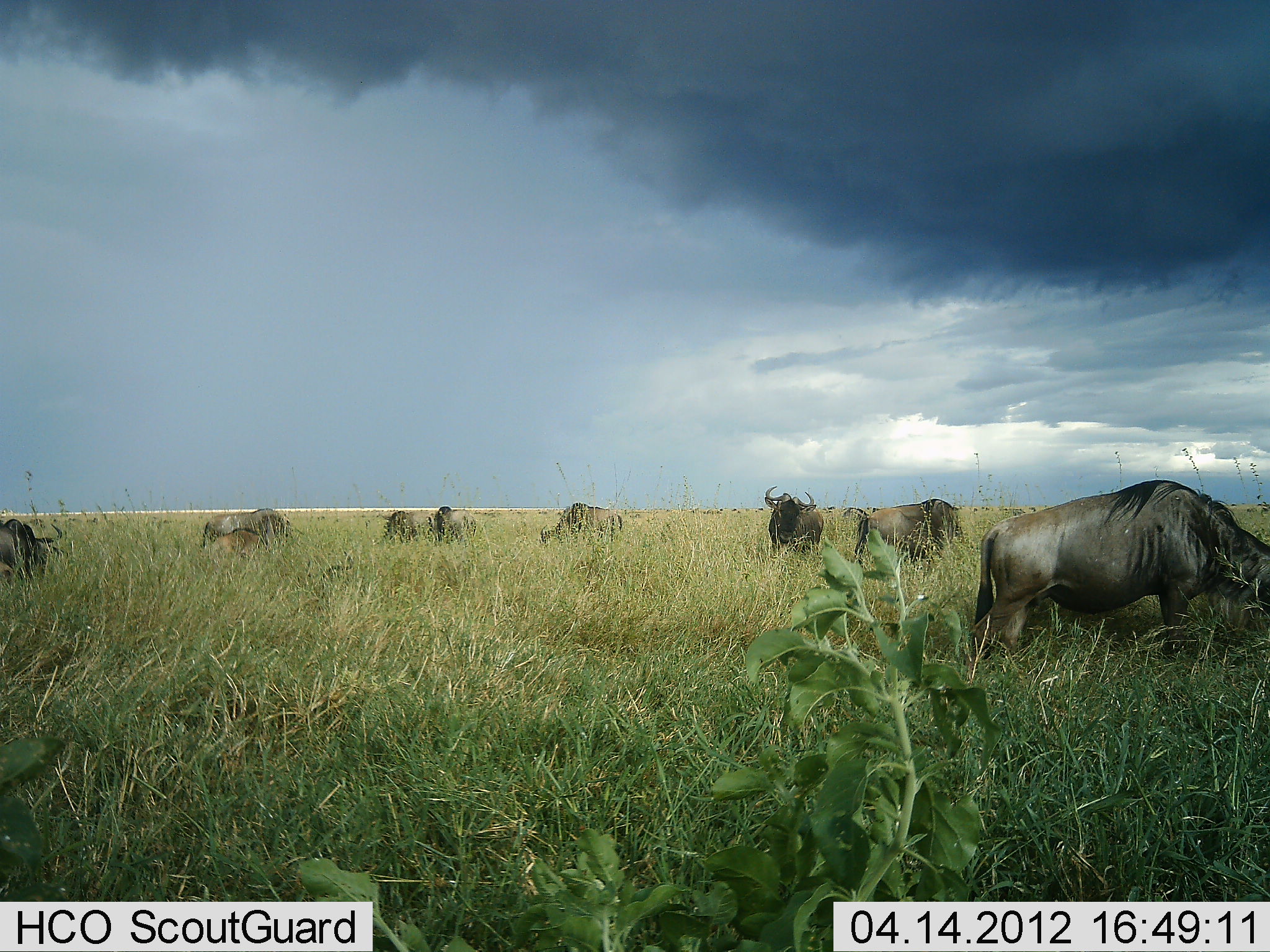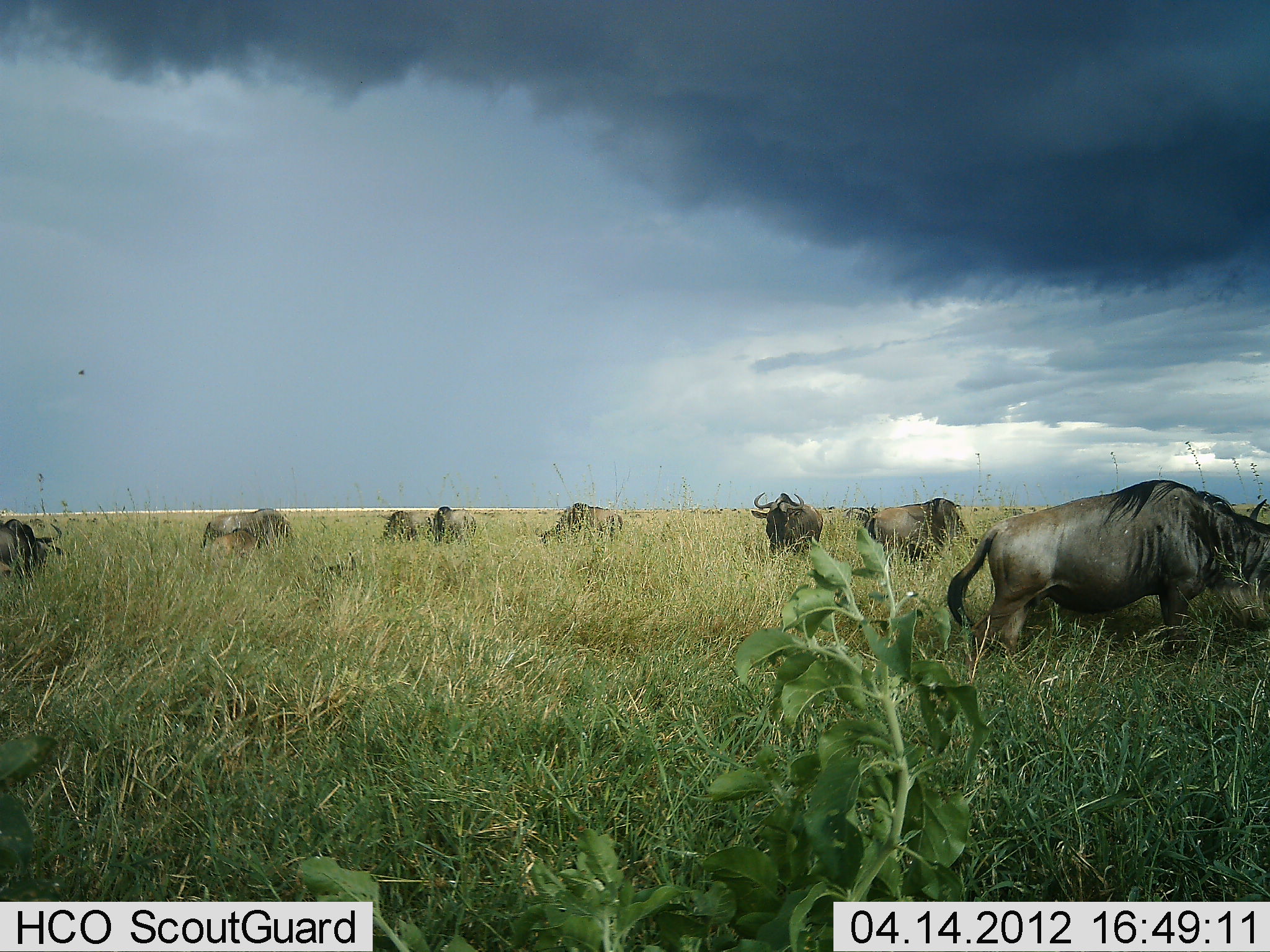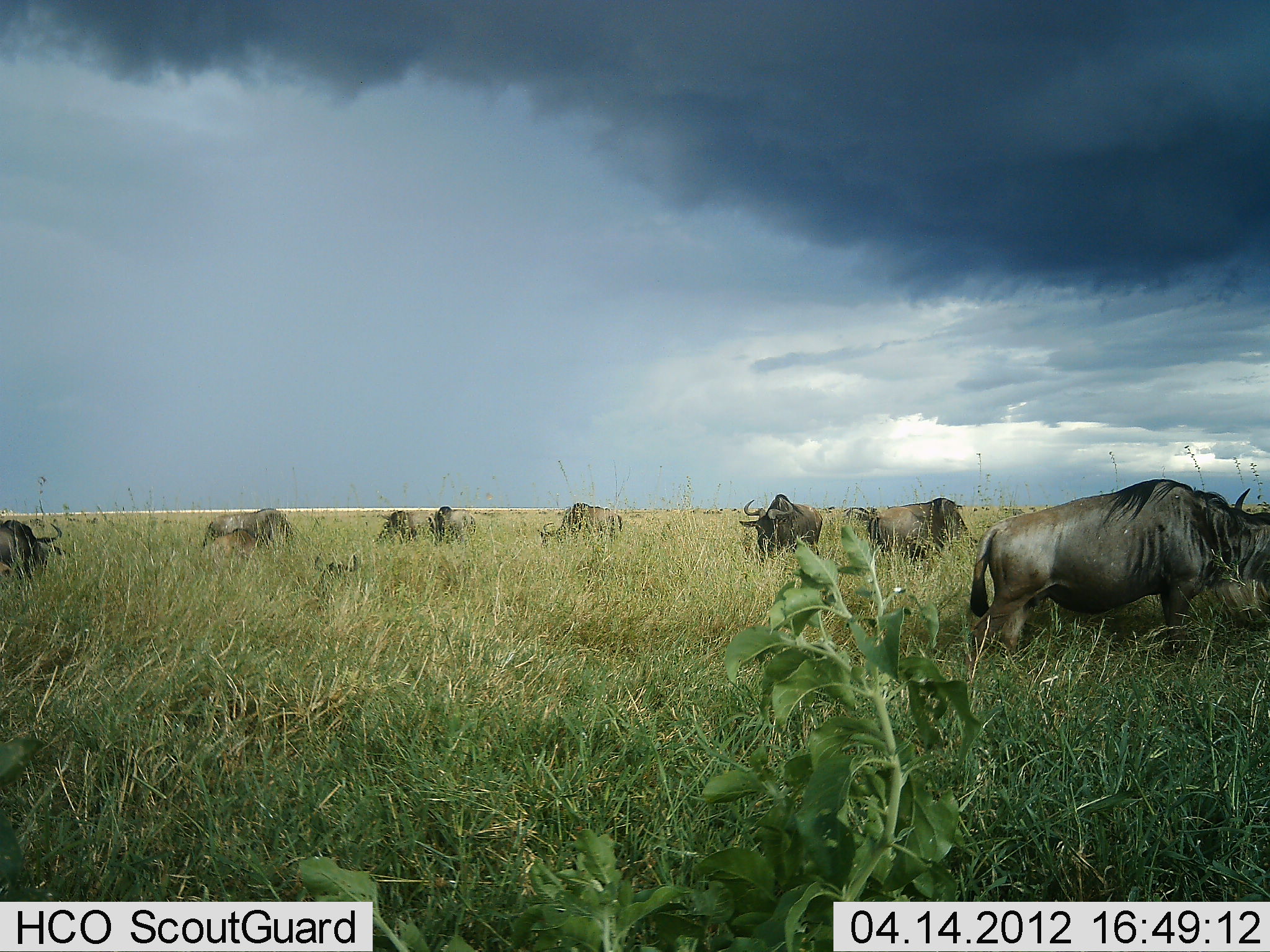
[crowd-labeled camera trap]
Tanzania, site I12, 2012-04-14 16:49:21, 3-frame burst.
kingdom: Animalia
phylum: Chordata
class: Mammalia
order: Artiodactyla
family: Bovidae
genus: Connochaetes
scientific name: Connochaetes taurinus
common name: blue wildebeest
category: wildebeest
Wildebeest (blue wildebeest) (Connochaetes taurinus), count 8. Behavior (volunteer vote fractions): standing 46%, resting 23%, moving 23%, interacting 0%. Young present (vote fraction): 15%. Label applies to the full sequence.